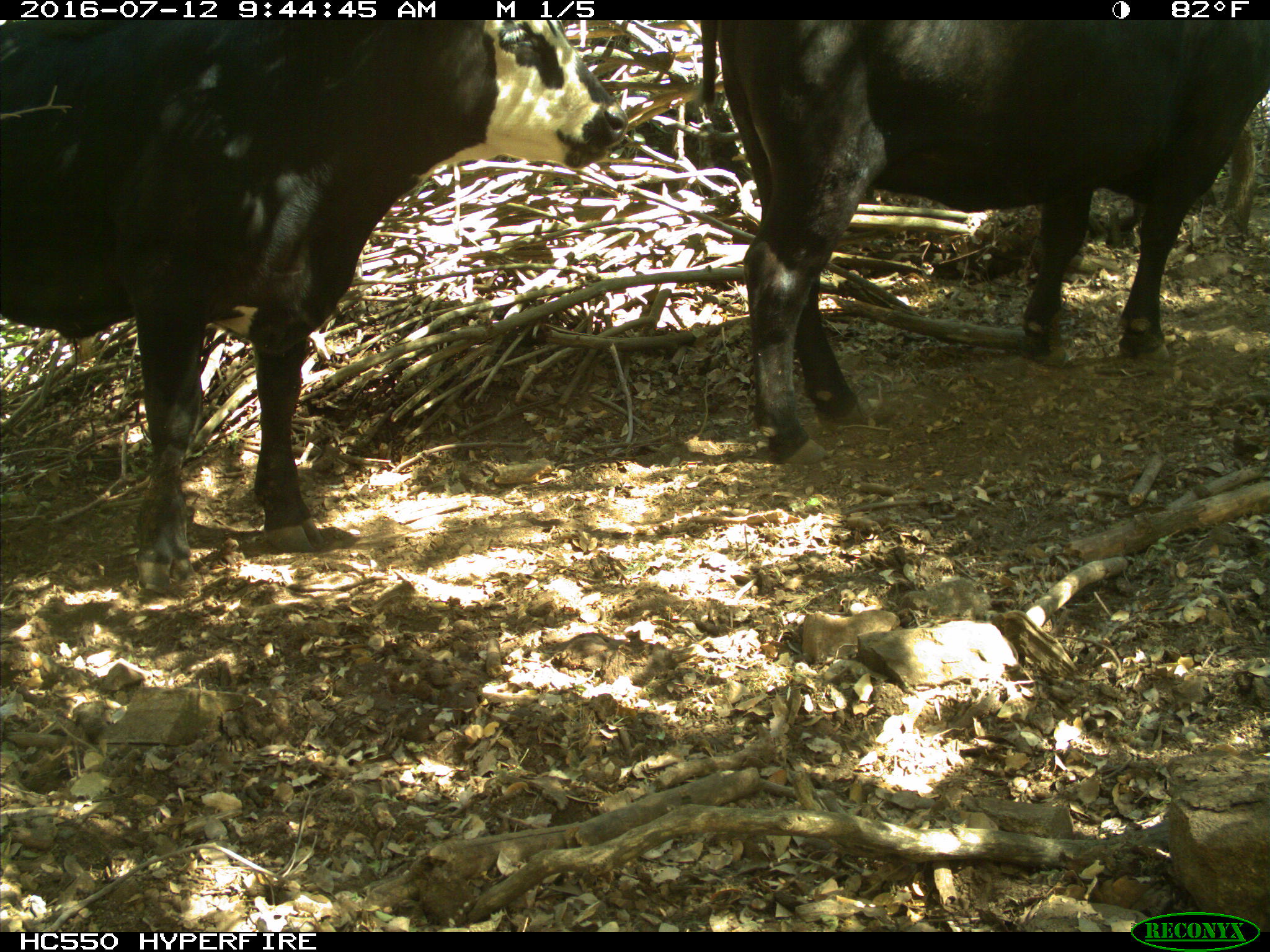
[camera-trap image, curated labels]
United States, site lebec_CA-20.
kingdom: Animalia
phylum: Chordata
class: Mammalia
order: Artiodactyla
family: Bovidae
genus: Bos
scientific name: Bos taurus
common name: domestic cow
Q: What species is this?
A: Bos taurus (domestic cow).